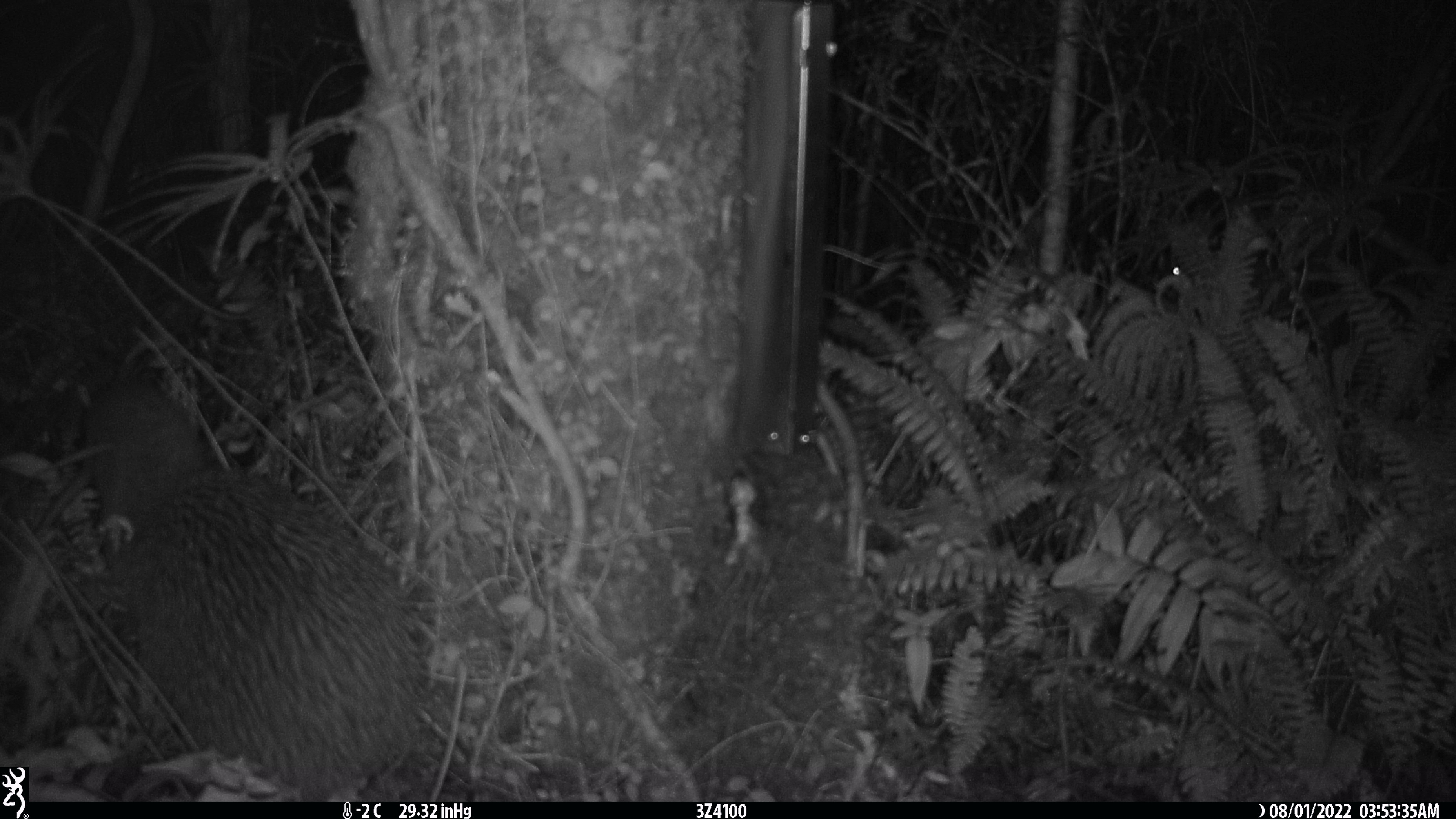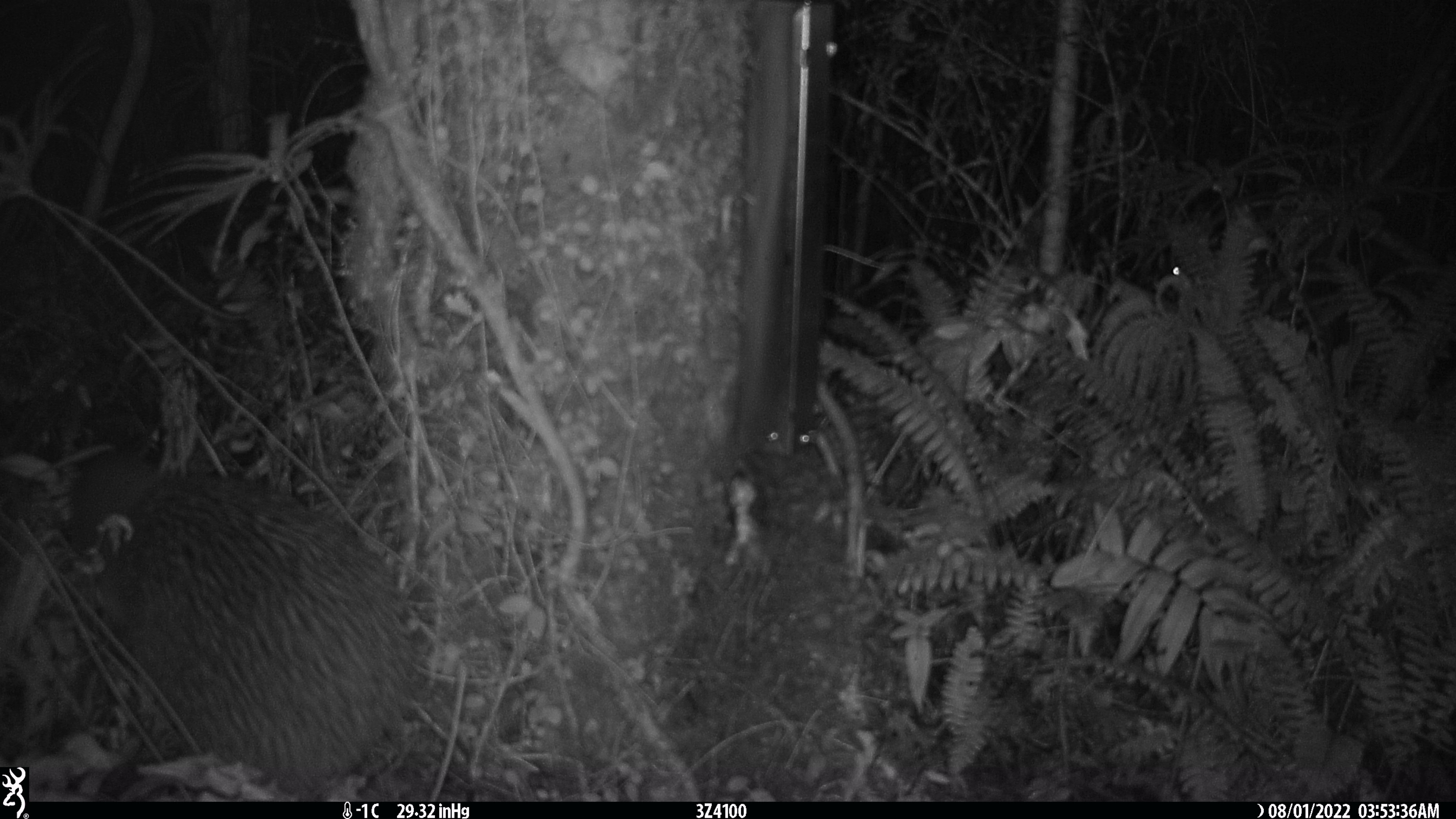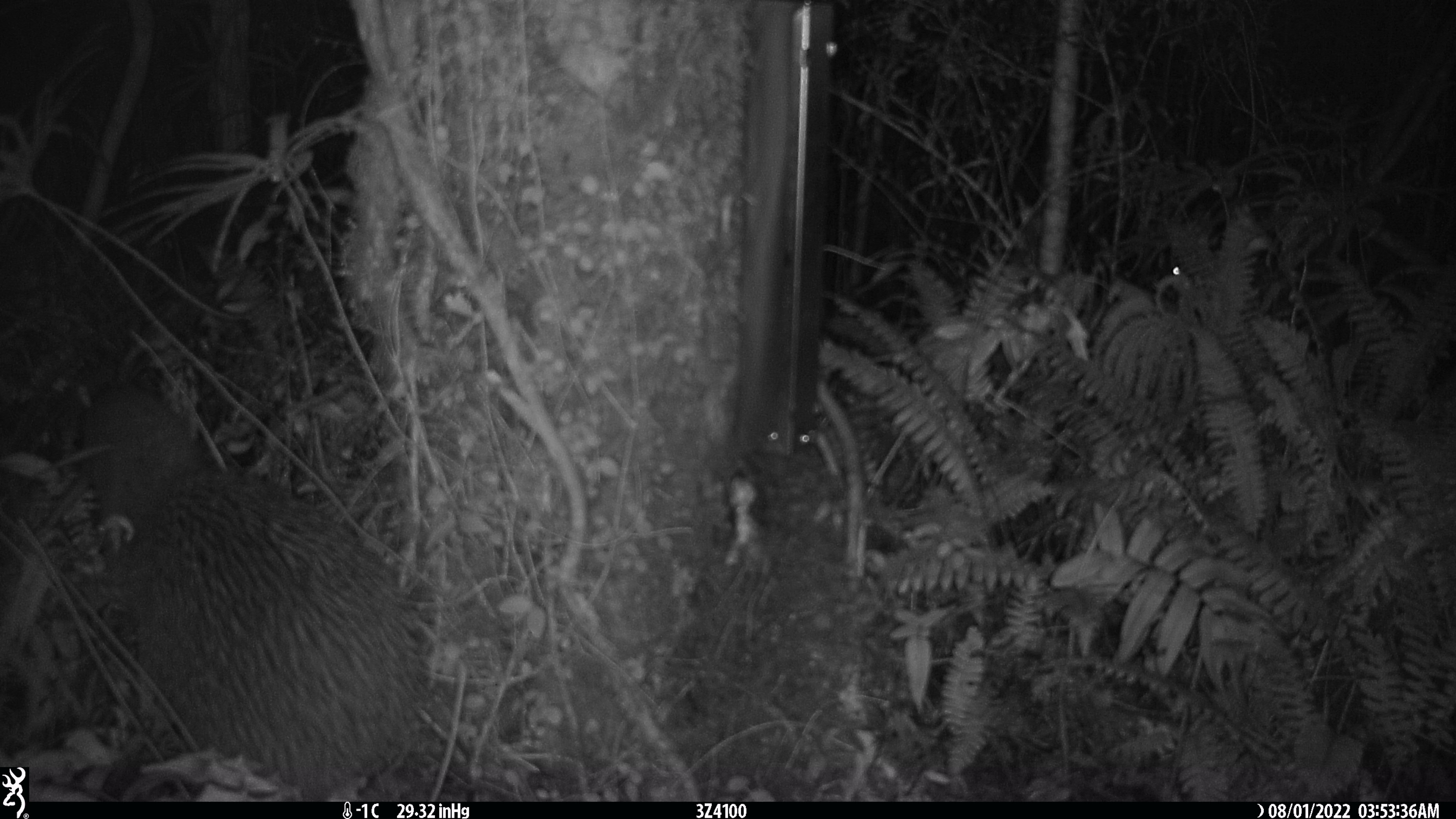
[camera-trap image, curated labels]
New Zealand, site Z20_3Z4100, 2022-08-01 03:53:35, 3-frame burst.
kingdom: Animalia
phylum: Chordata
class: Aves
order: Apterygiformes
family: Apterygidae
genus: Apteryx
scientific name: Apteryx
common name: kiwi